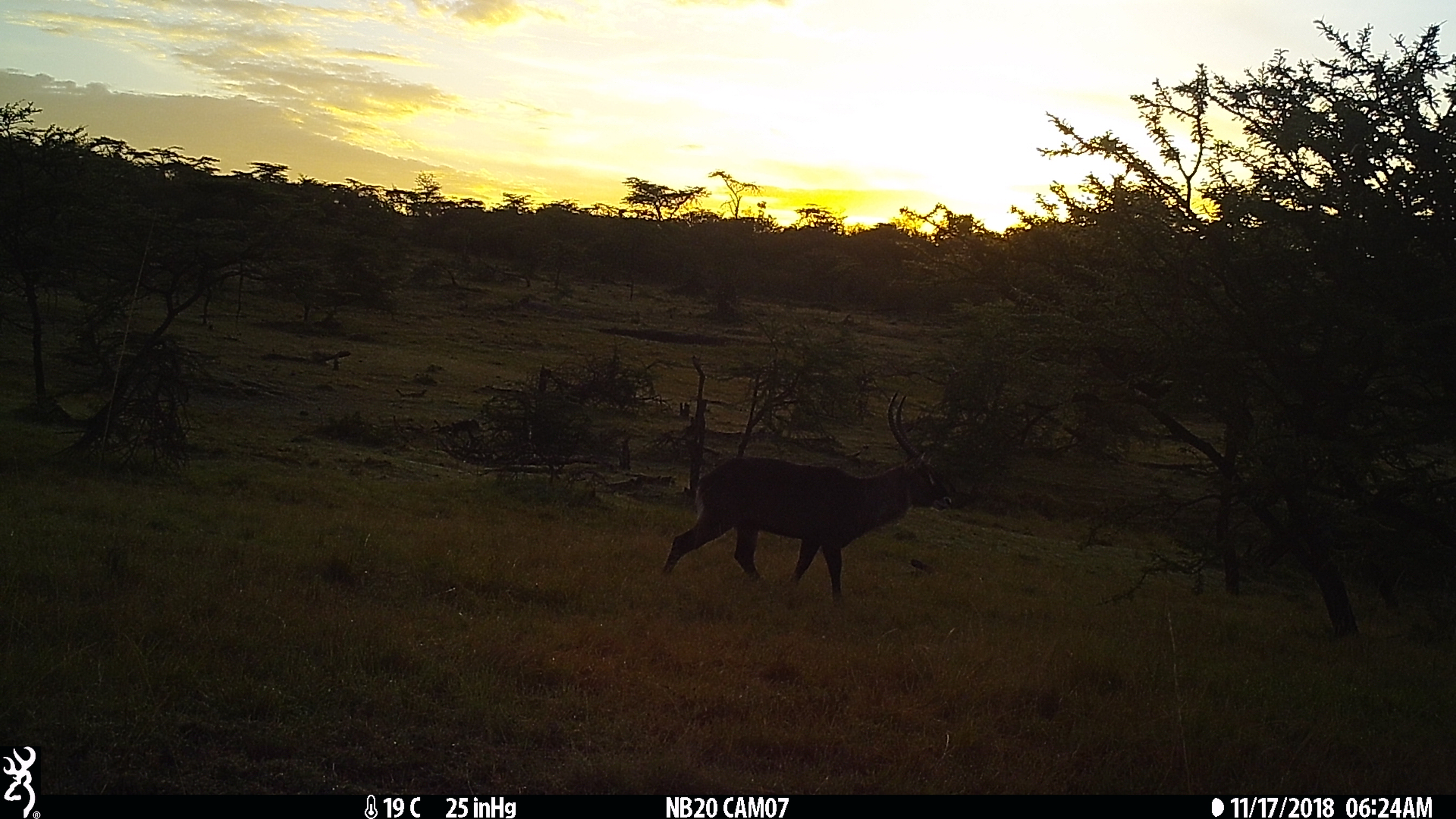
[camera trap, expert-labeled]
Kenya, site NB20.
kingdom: Animalia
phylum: Chordata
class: Mammalia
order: Artiodactyla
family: Bovidae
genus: Kobus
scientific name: Kobus ellipsiprymnus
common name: waterbuck